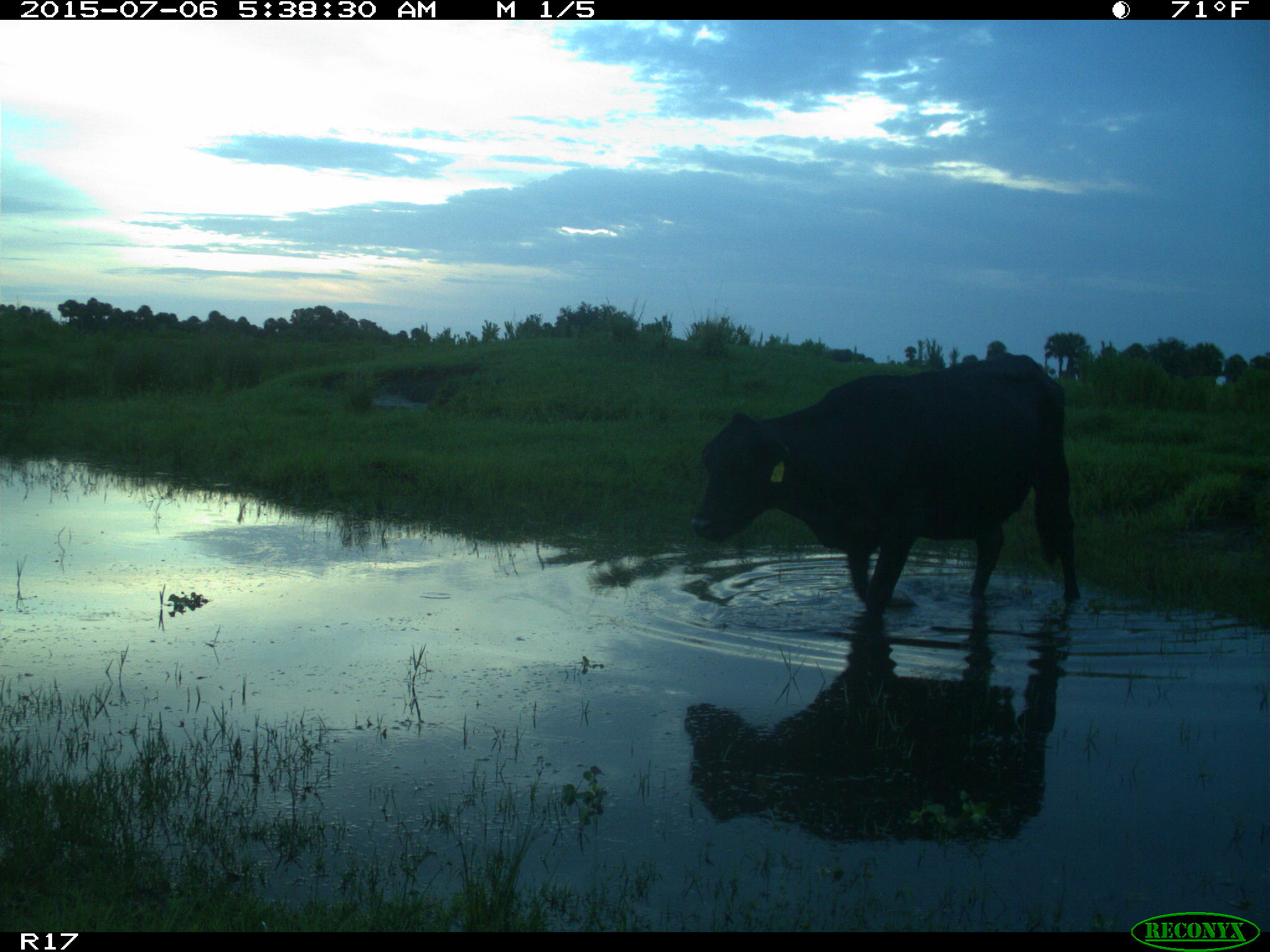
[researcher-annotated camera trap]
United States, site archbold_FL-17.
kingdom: Animalia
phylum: Chordata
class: Mammalia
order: Artiodactyla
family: Bovidae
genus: Bos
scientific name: Bos taurus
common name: domestic cow